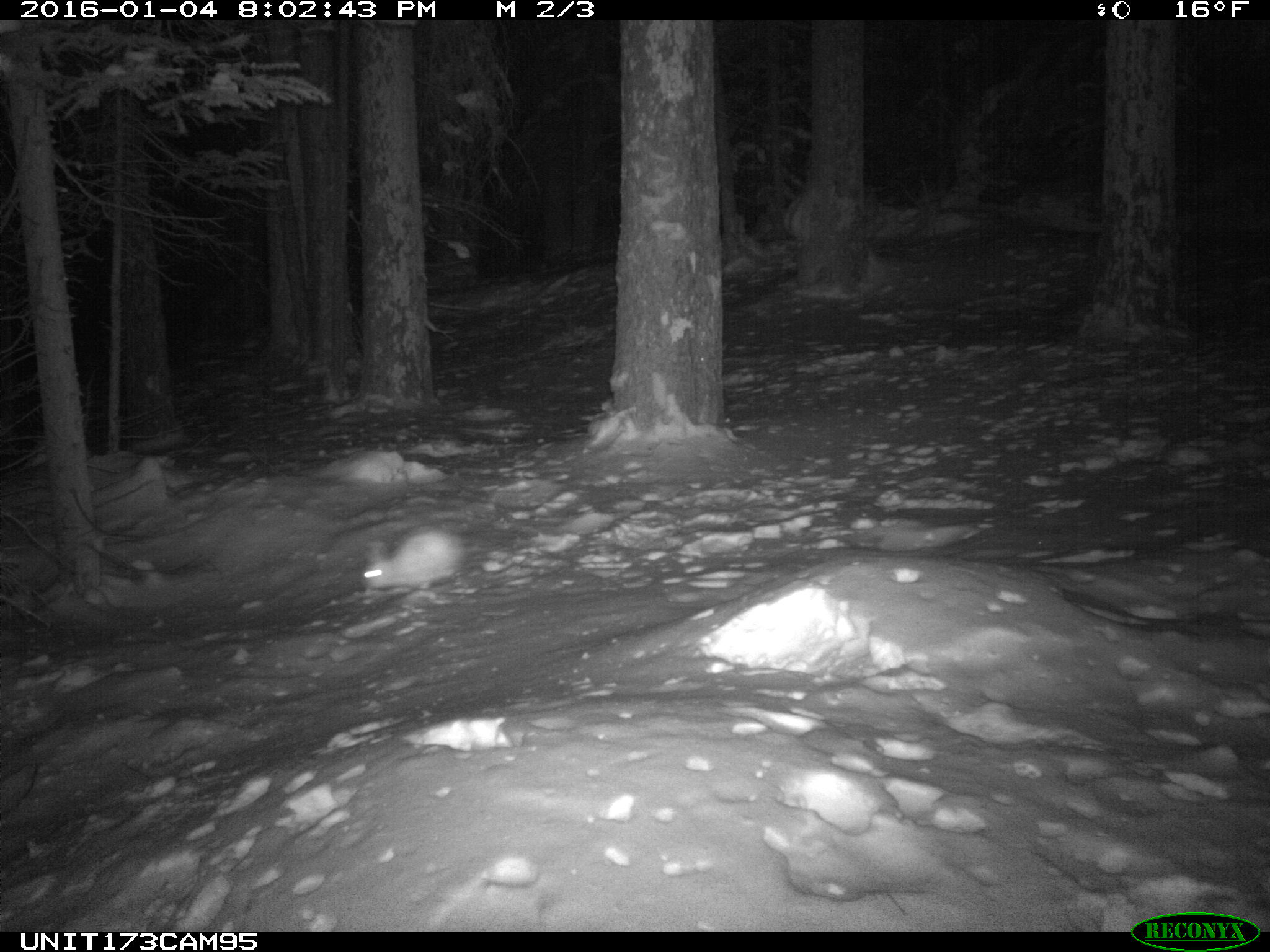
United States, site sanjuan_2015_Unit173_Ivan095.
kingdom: Animalia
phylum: Chordata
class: Mammalia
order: Lagomorpha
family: Leporidae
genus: Lepus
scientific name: Lepus americanus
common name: snowshoe hare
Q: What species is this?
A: Lepus americanus (snowshoe hare).